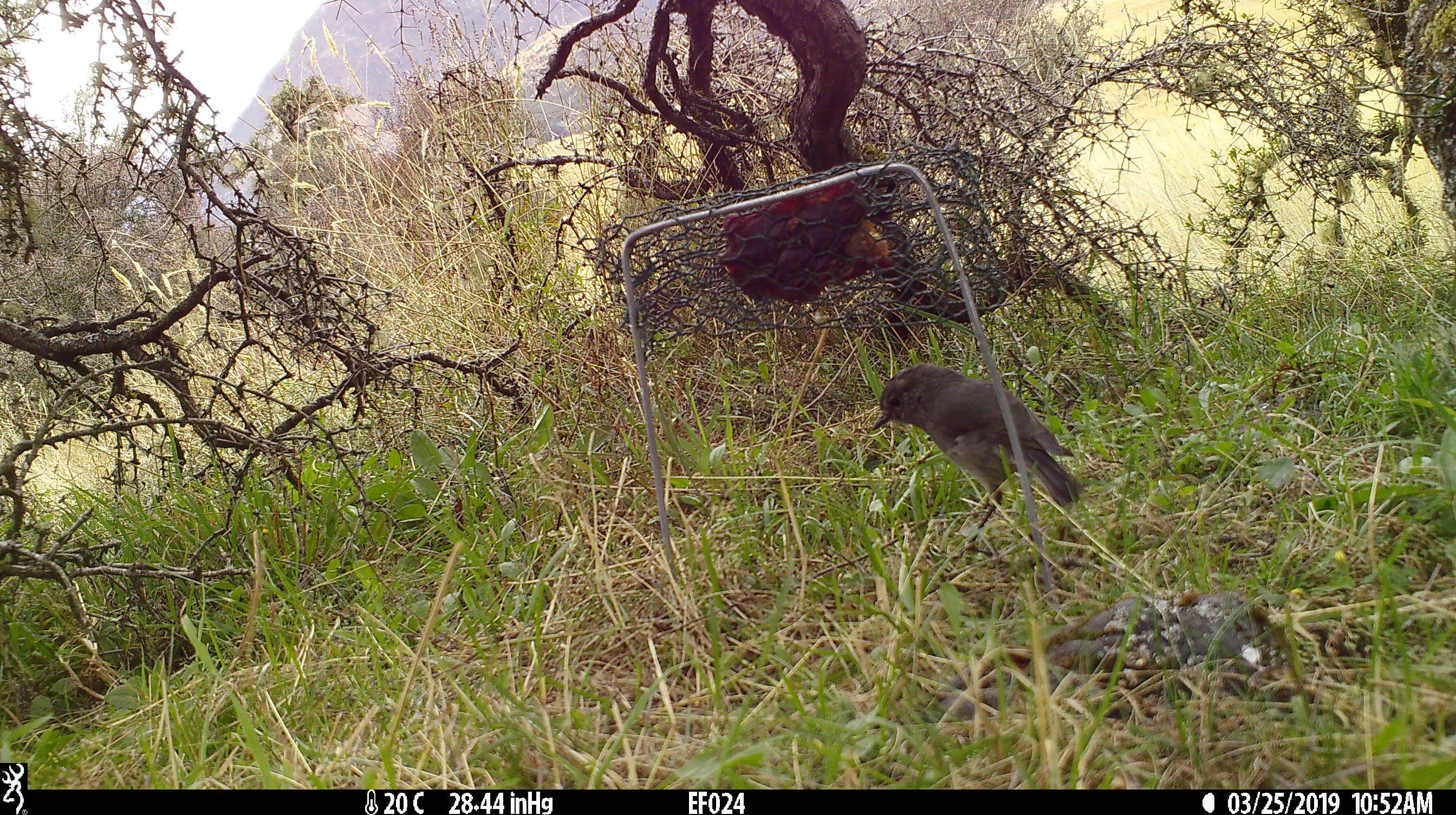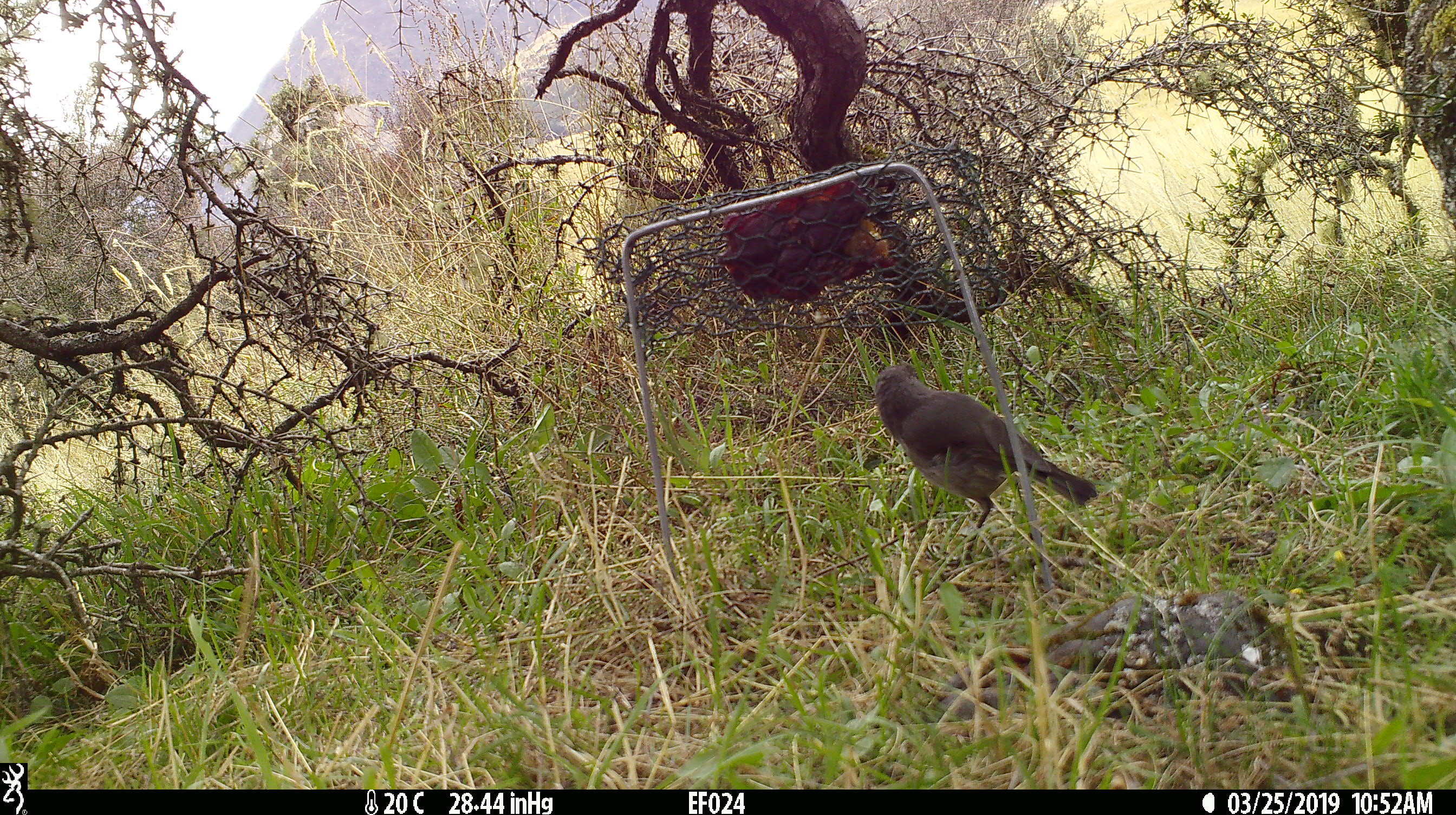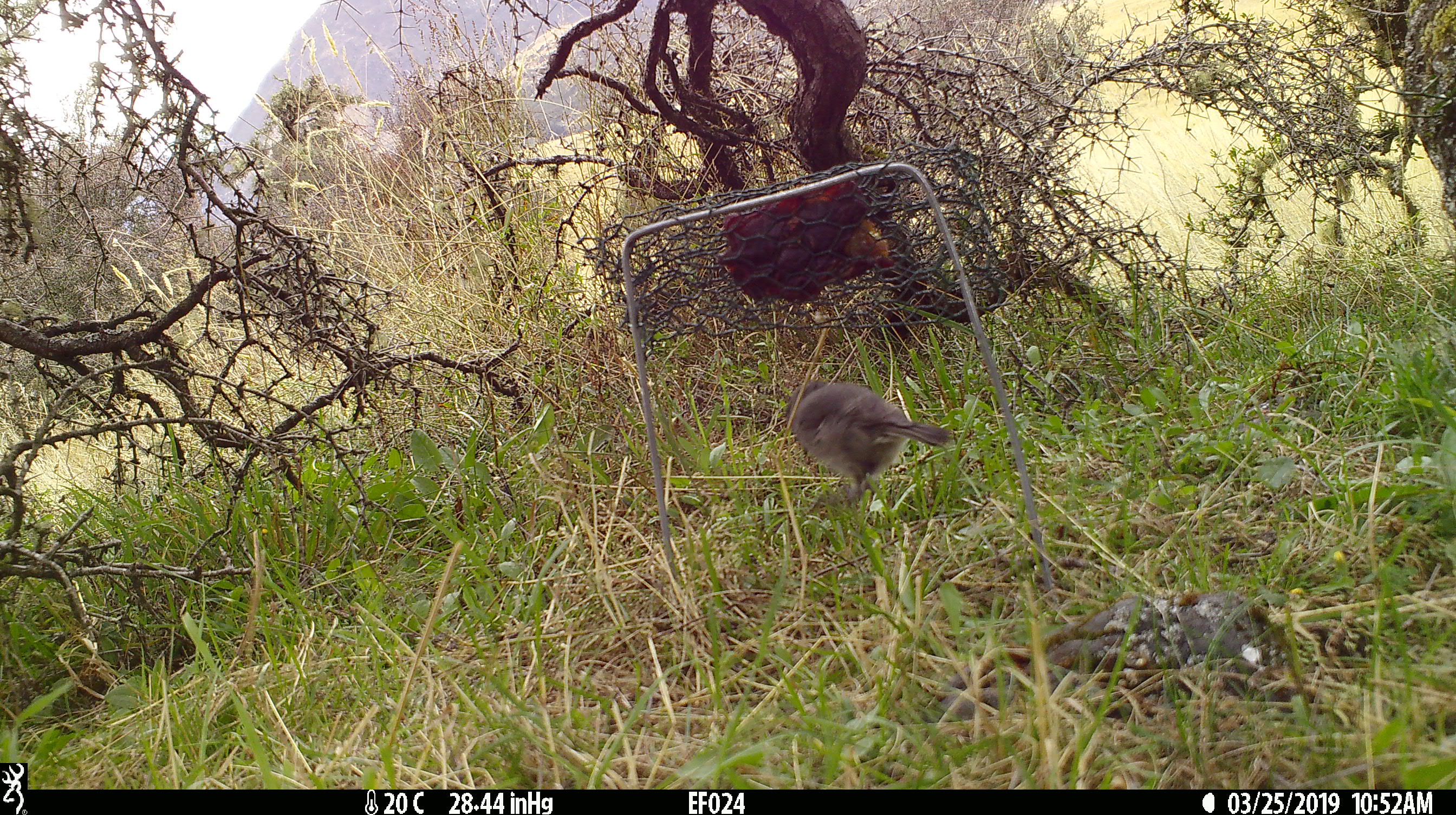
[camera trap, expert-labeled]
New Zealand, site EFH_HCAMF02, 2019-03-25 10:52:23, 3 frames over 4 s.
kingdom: Animalia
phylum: Chordata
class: Aves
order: Passeriformes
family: Petroicidae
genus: Petroica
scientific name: Petroica australis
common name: new zealand robin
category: robin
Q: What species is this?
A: Robin (new zealand robin) (Petroica australis).